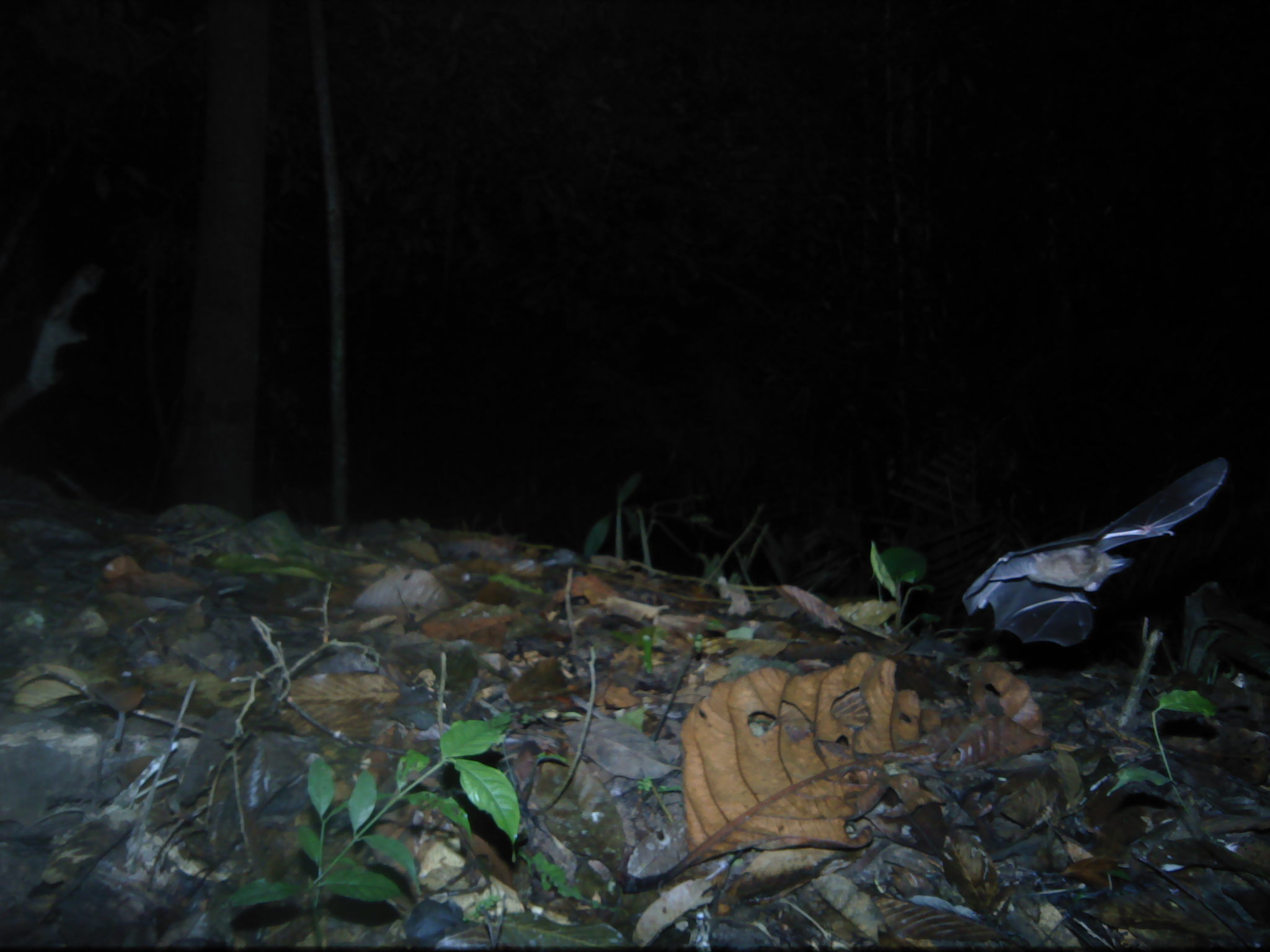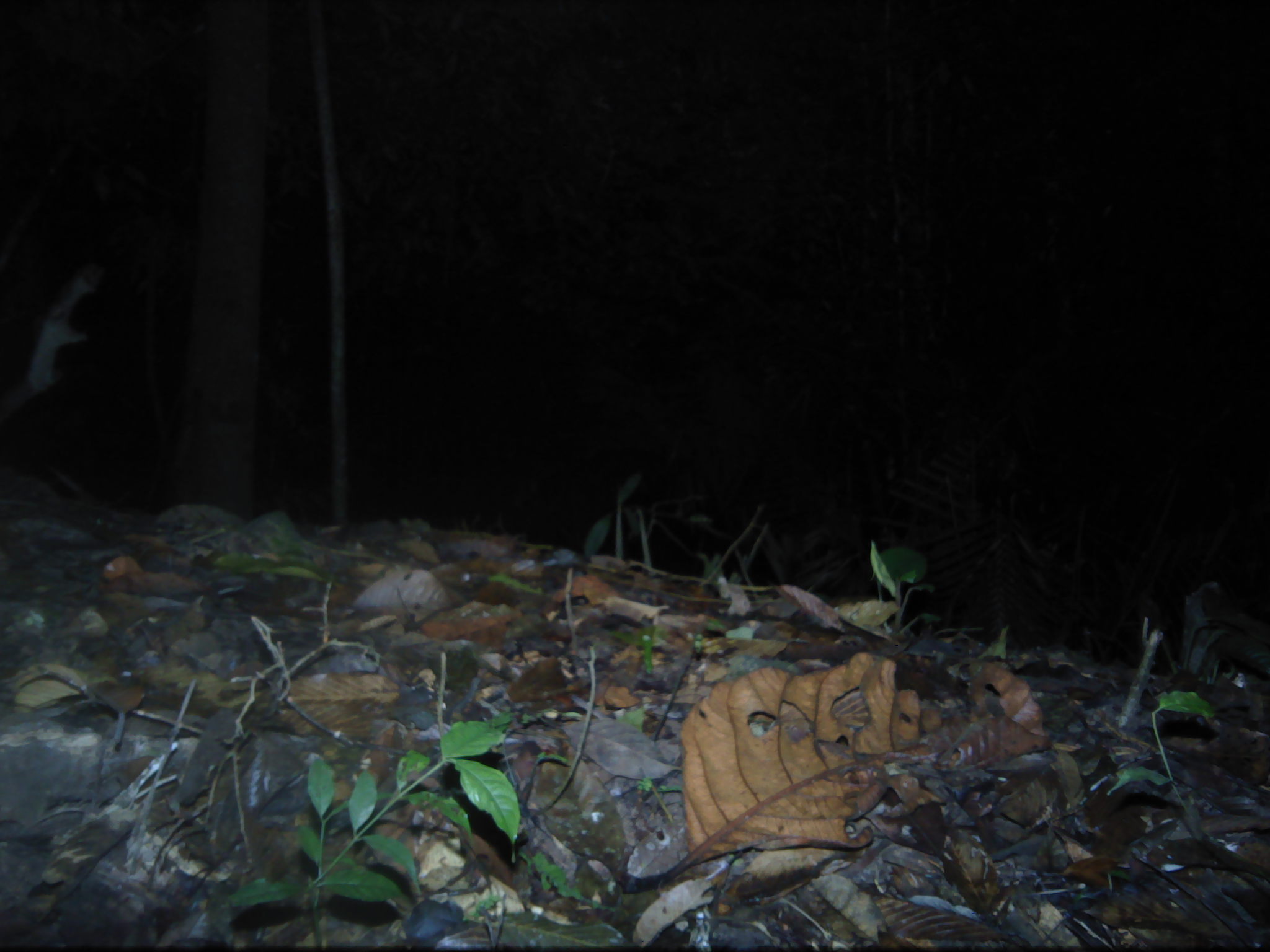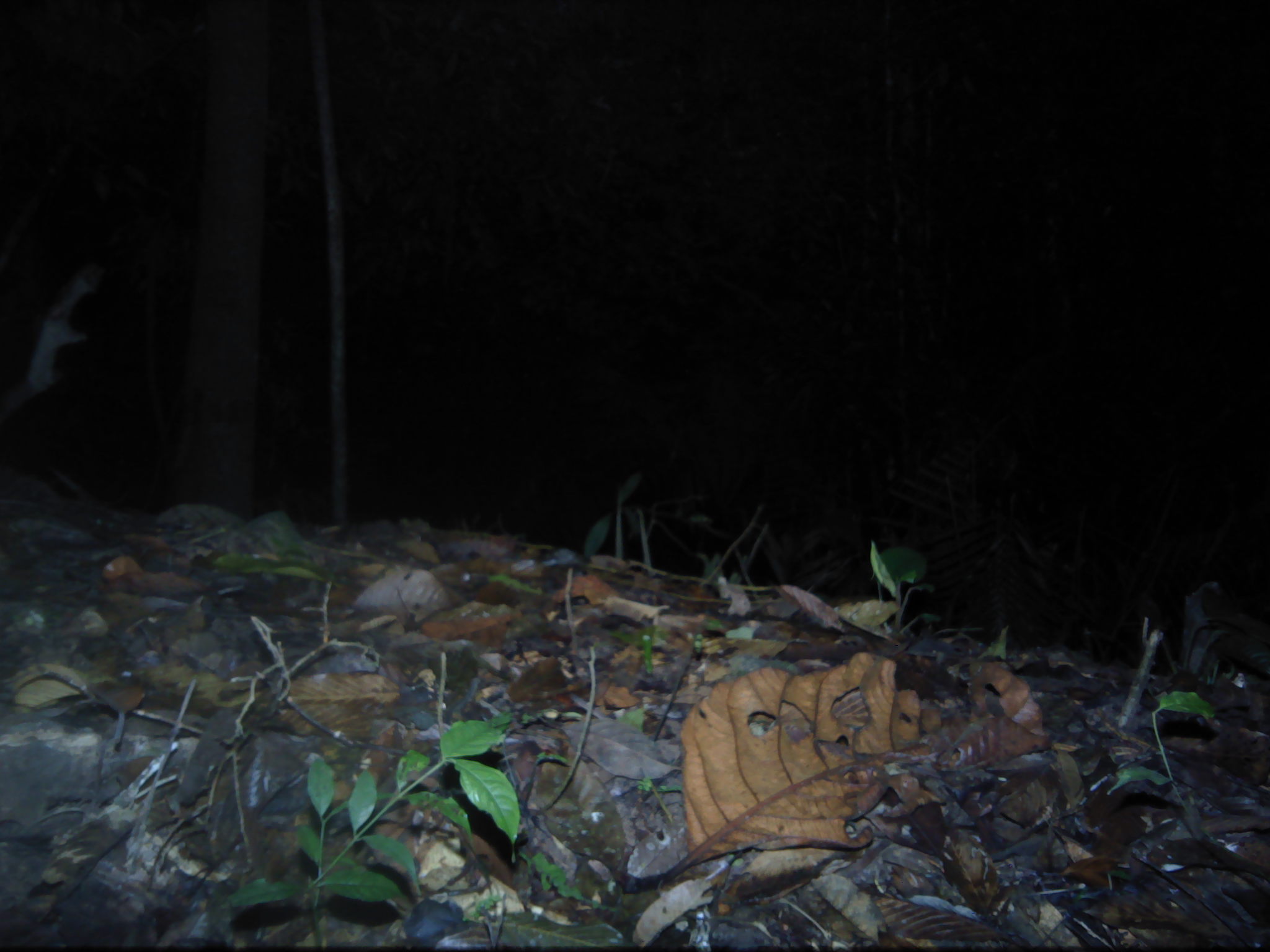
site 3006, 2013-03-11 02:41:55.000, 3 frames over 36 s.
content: unidentified animal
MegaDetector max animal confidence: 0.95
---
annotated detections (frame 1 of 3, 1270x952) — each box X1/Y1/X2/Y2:
unknown: 961/454/1230/648